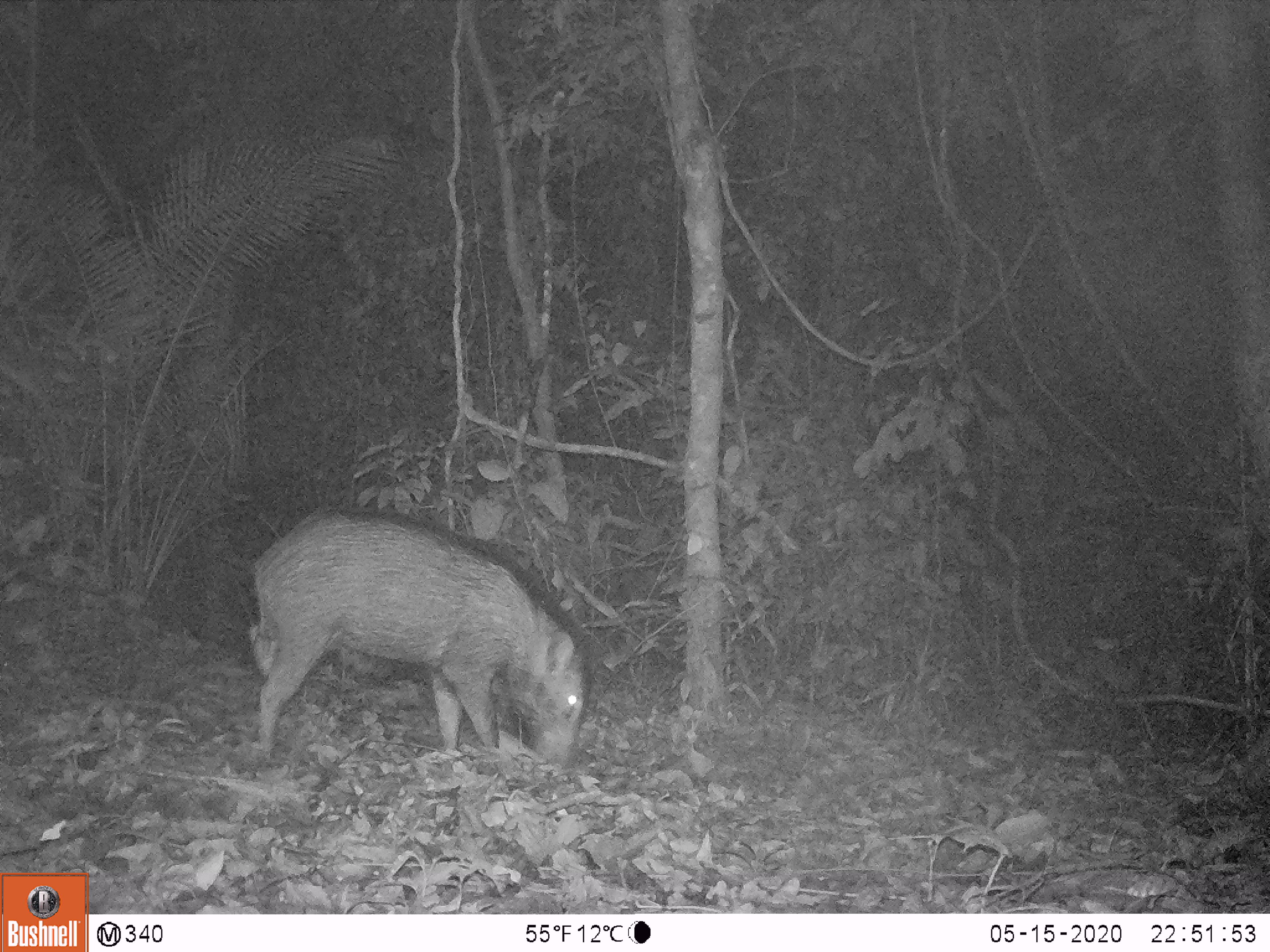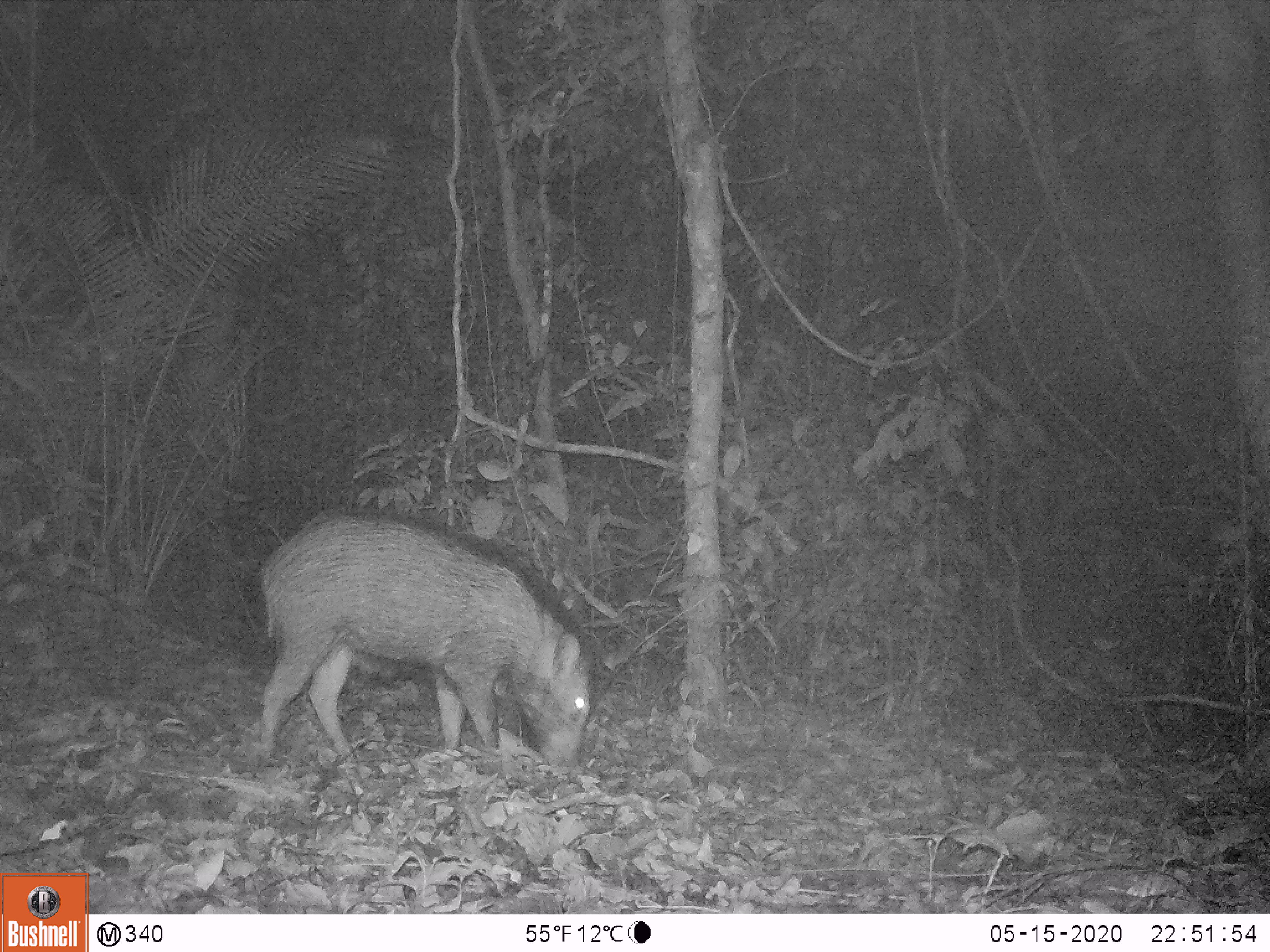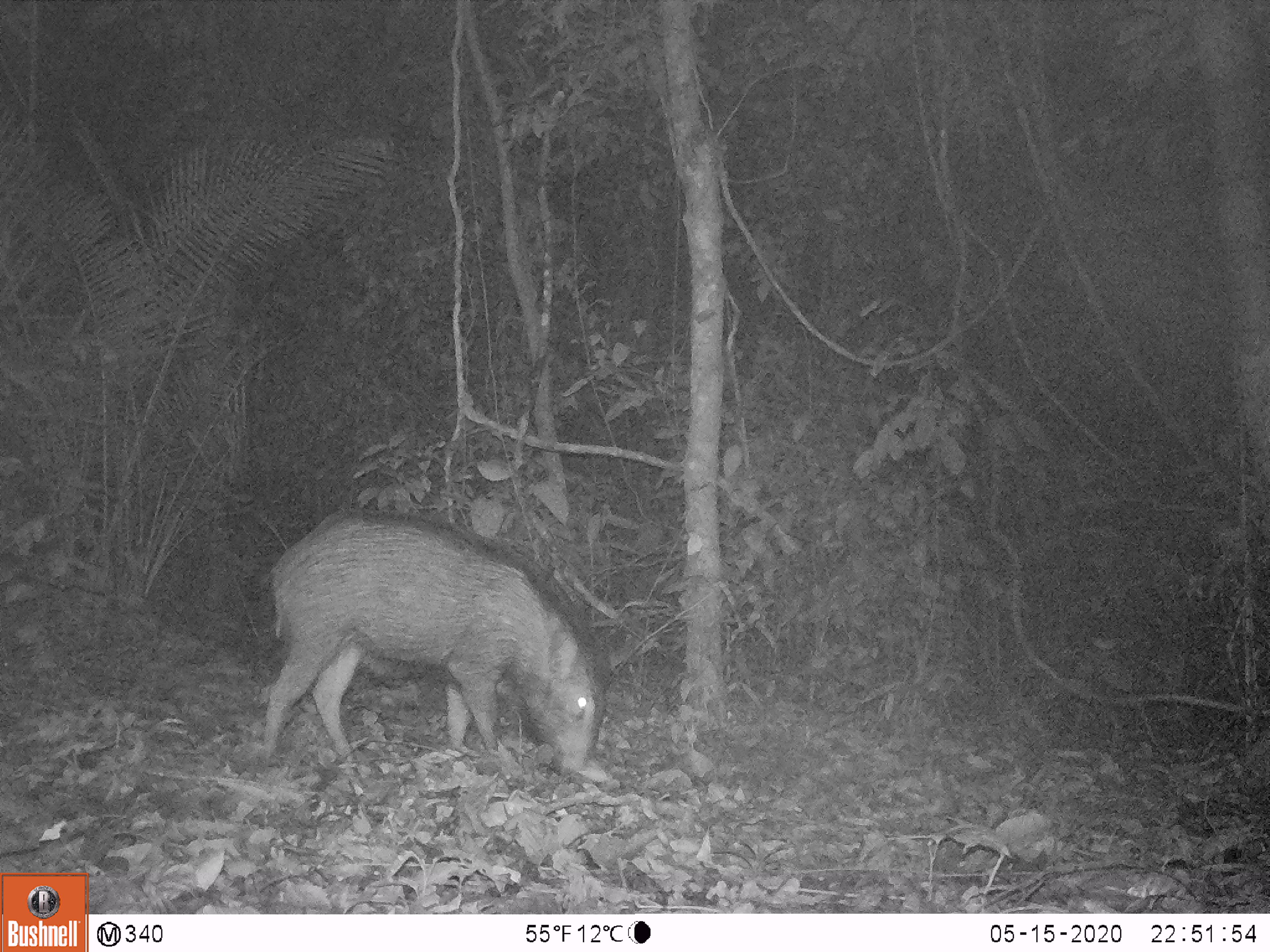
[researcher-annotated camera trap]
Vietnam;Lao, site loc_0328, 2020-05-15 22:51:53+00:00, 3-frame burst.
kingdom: Animalia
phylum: Chordata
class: Mammalia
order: Artiodactyla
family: Suidae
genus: Sus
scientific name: Sus scrofa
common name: eurasian wild pig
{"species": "eurasian wild pig (Sus scrofa)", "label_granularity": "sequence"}